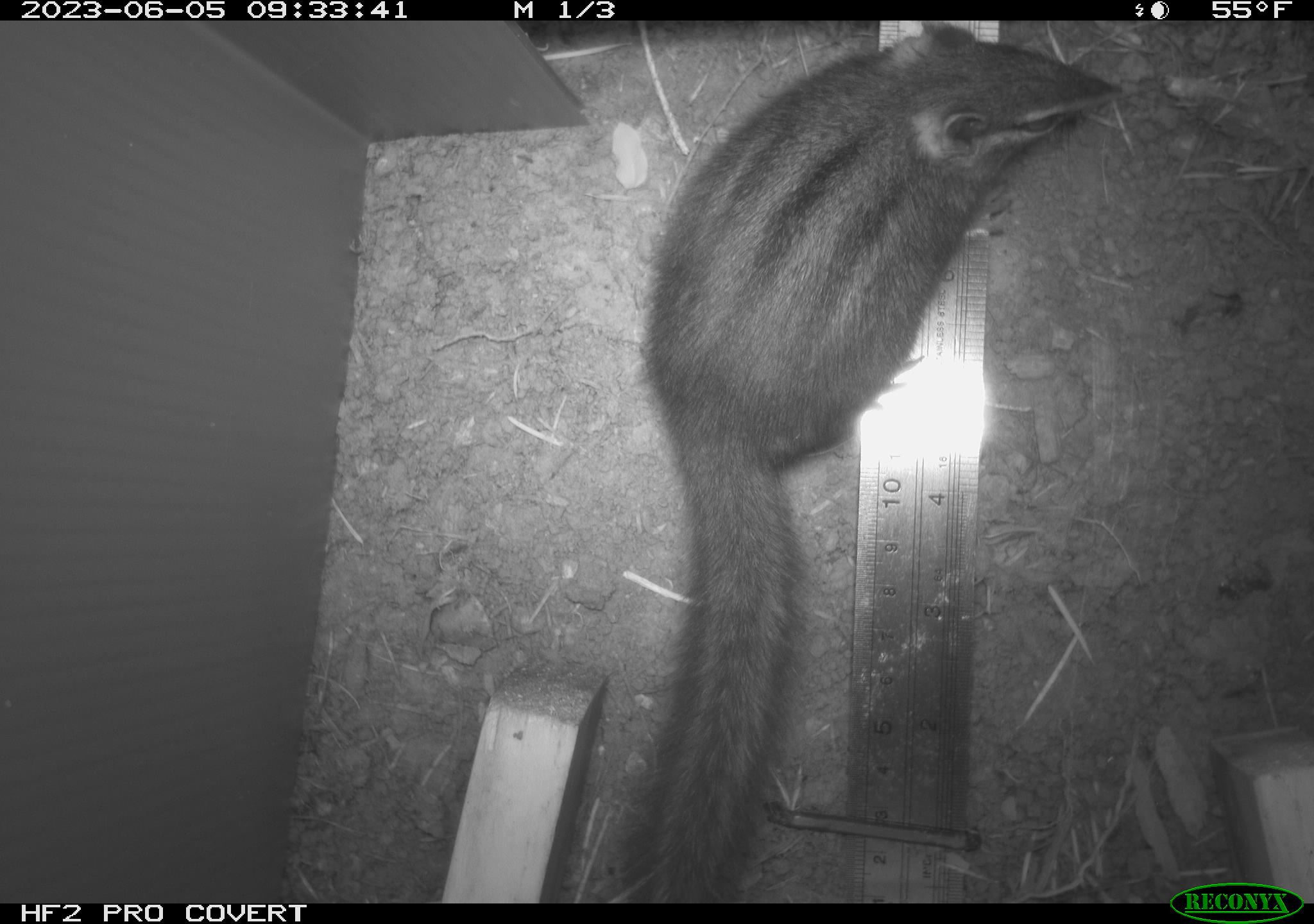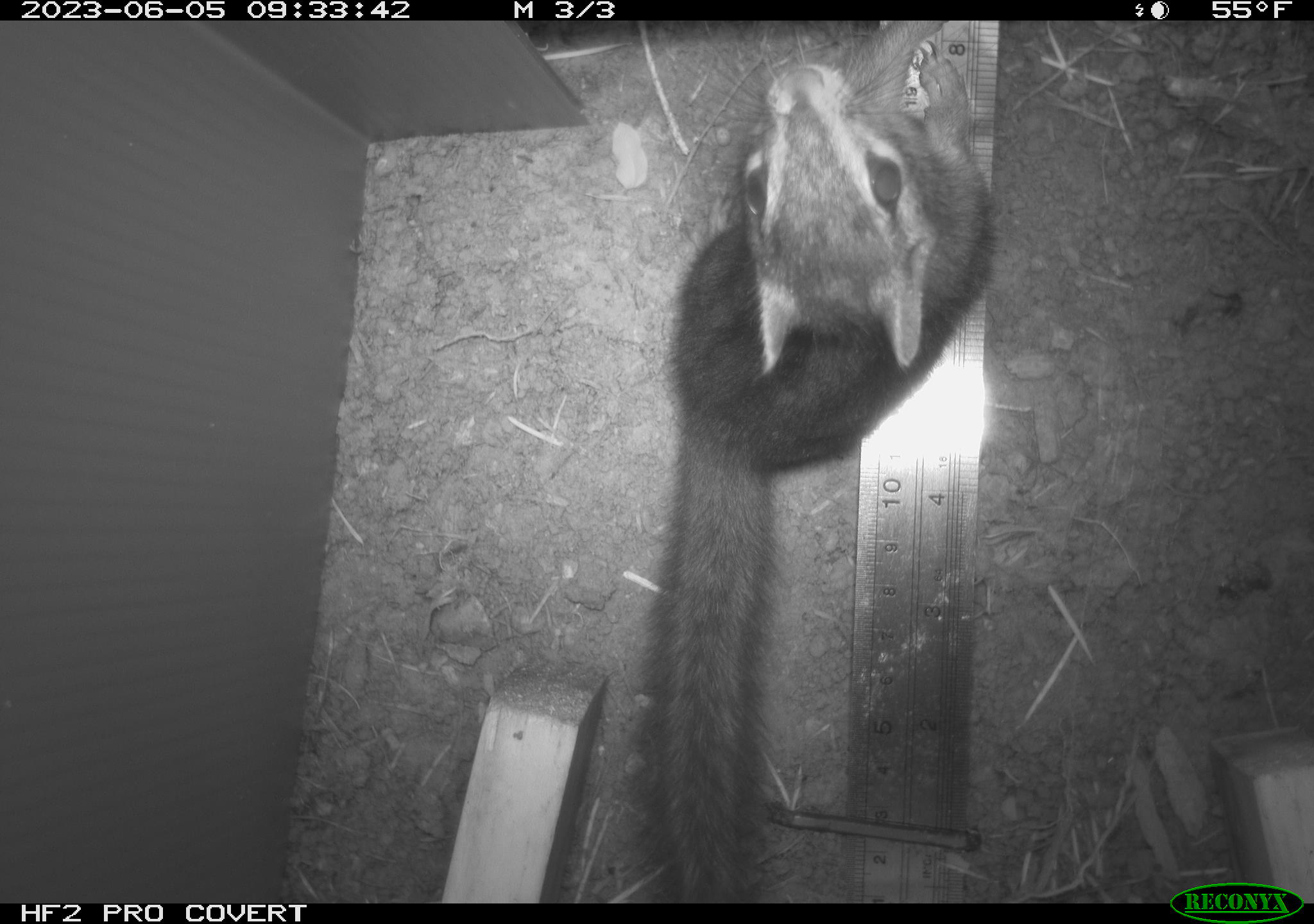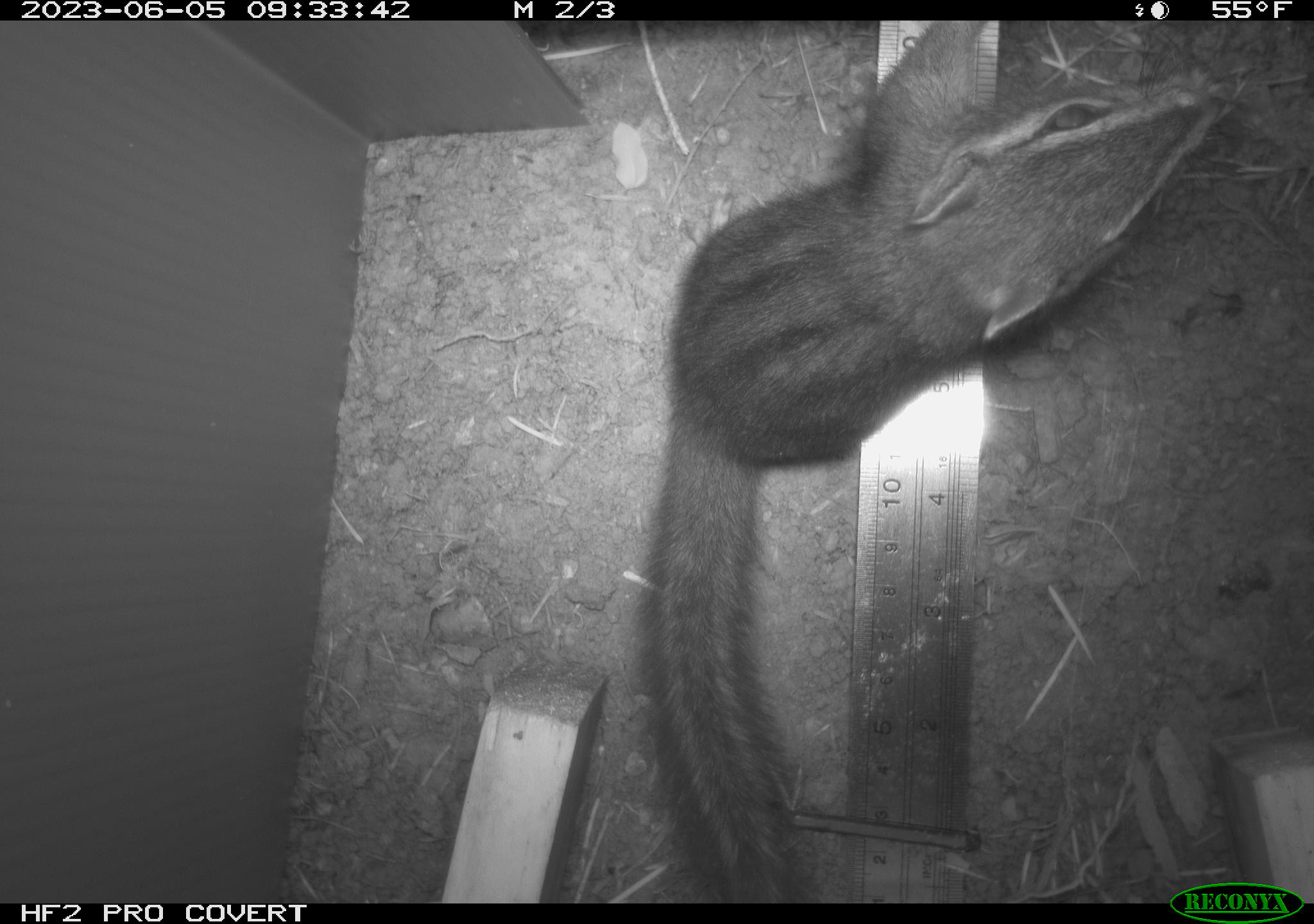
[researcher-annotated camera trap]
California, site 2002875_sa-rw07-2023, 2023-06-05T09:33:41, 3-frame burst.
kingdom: Animalia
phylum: Chordata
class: Mammalia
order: Rodentia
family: Sciuridae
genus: Neotamias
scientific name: Neotamias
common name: western chipmunks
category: neotamias species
Neotamias species (western chipmunks) (Neotamias).